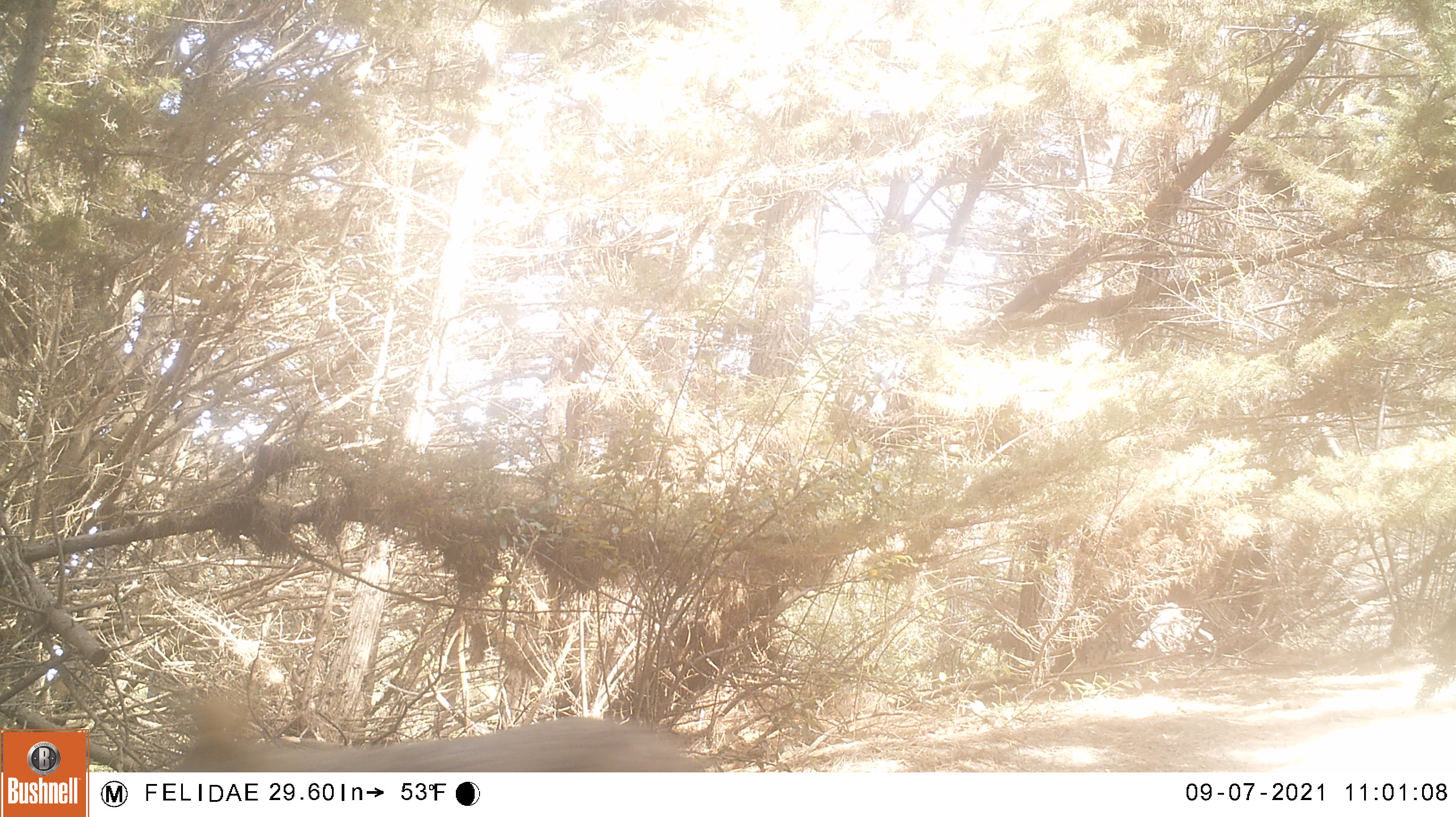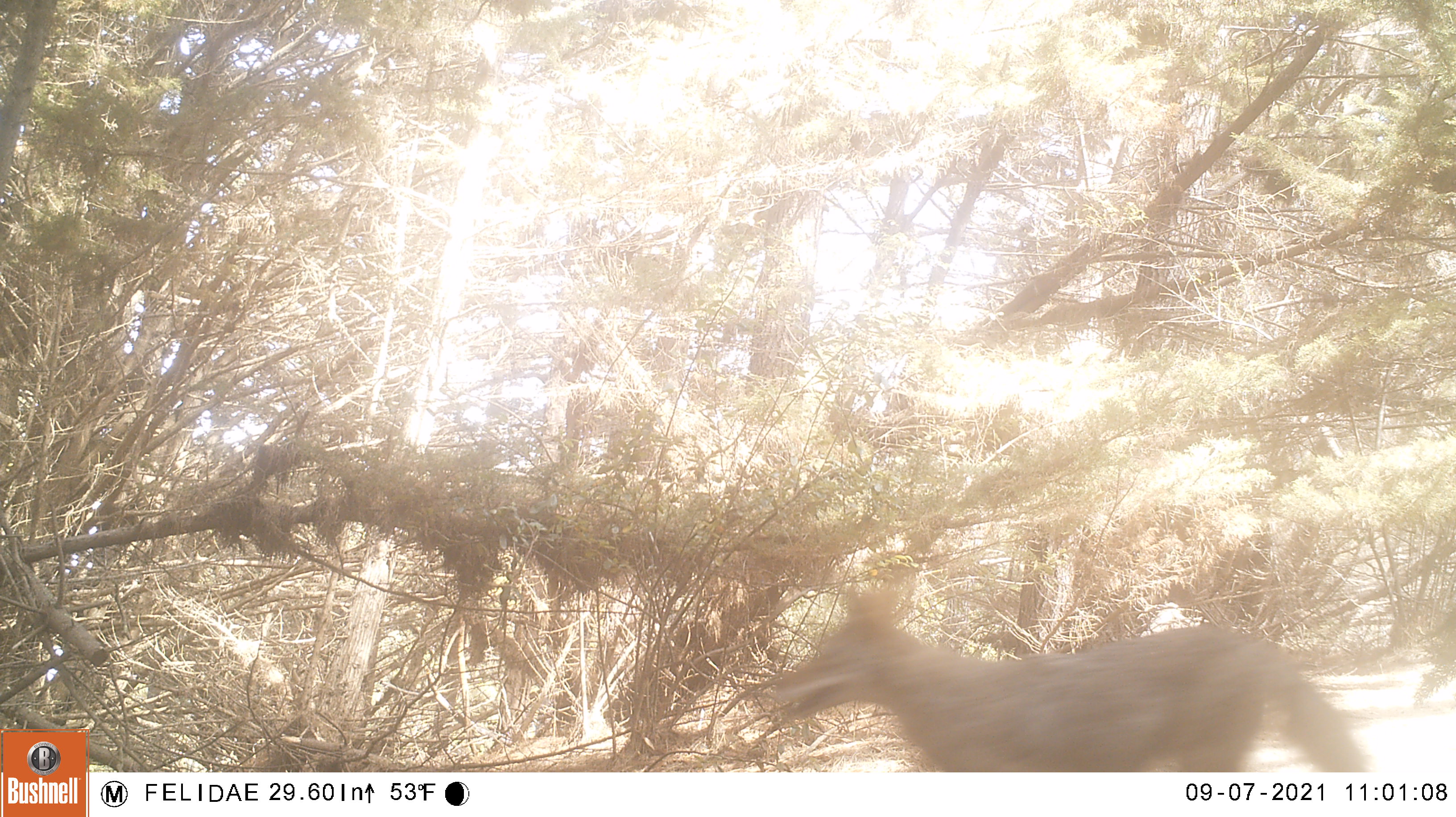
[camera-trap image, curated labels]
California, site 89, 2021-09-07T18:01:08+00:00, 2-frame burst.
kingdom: Animalia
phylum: Chordata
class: Mammalia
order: Carnivora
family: Canidae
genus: Canis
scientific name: Canis latrans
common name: coyote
Coyote (Canis latrans).